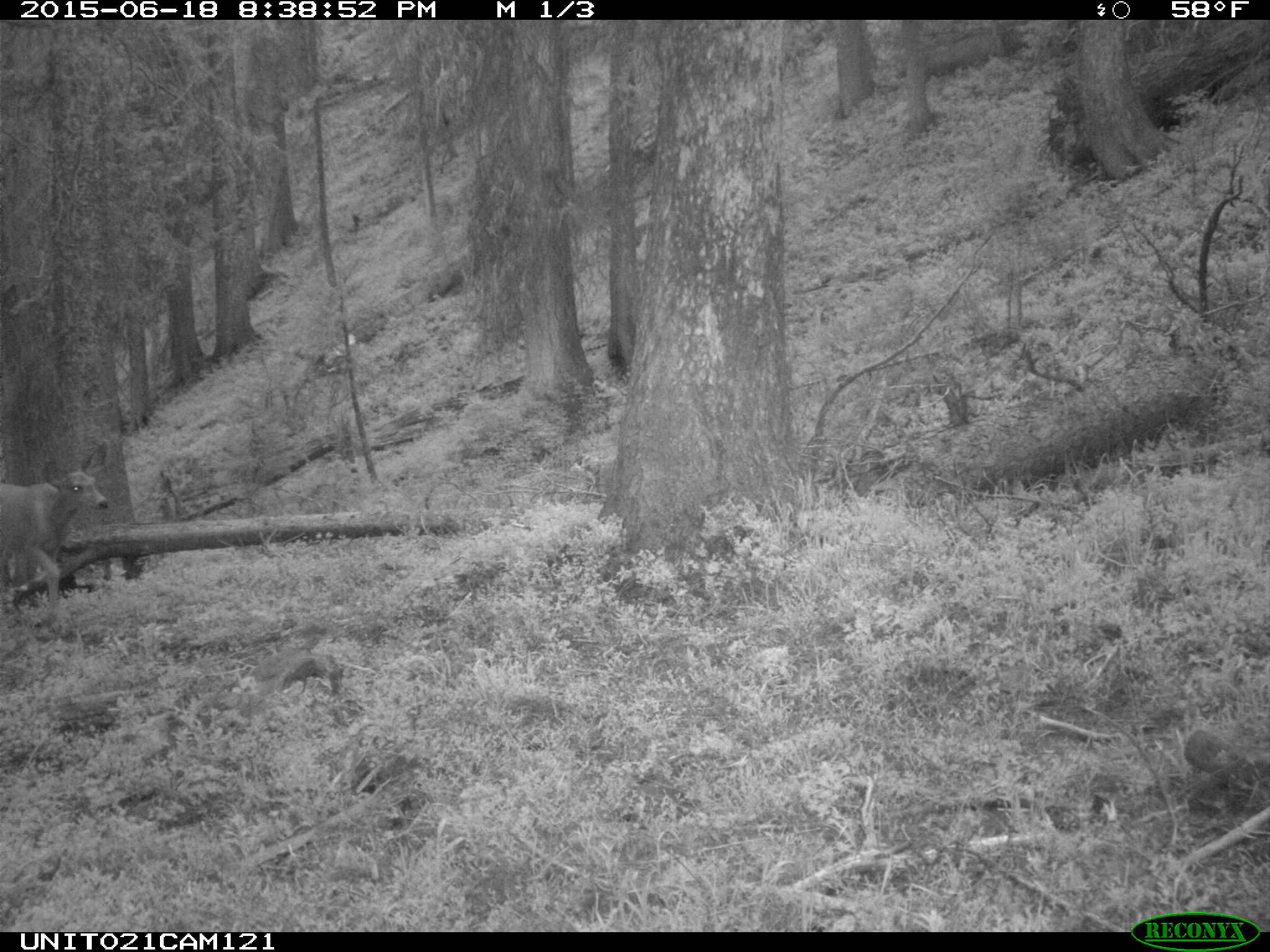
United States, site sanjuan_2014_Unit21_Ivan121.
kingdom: Animalia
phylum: Chordata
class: Mammalia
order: Artiodactyla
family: Cervidae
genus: Odocoileus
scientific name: Odocoileus hemionus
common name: mule deer